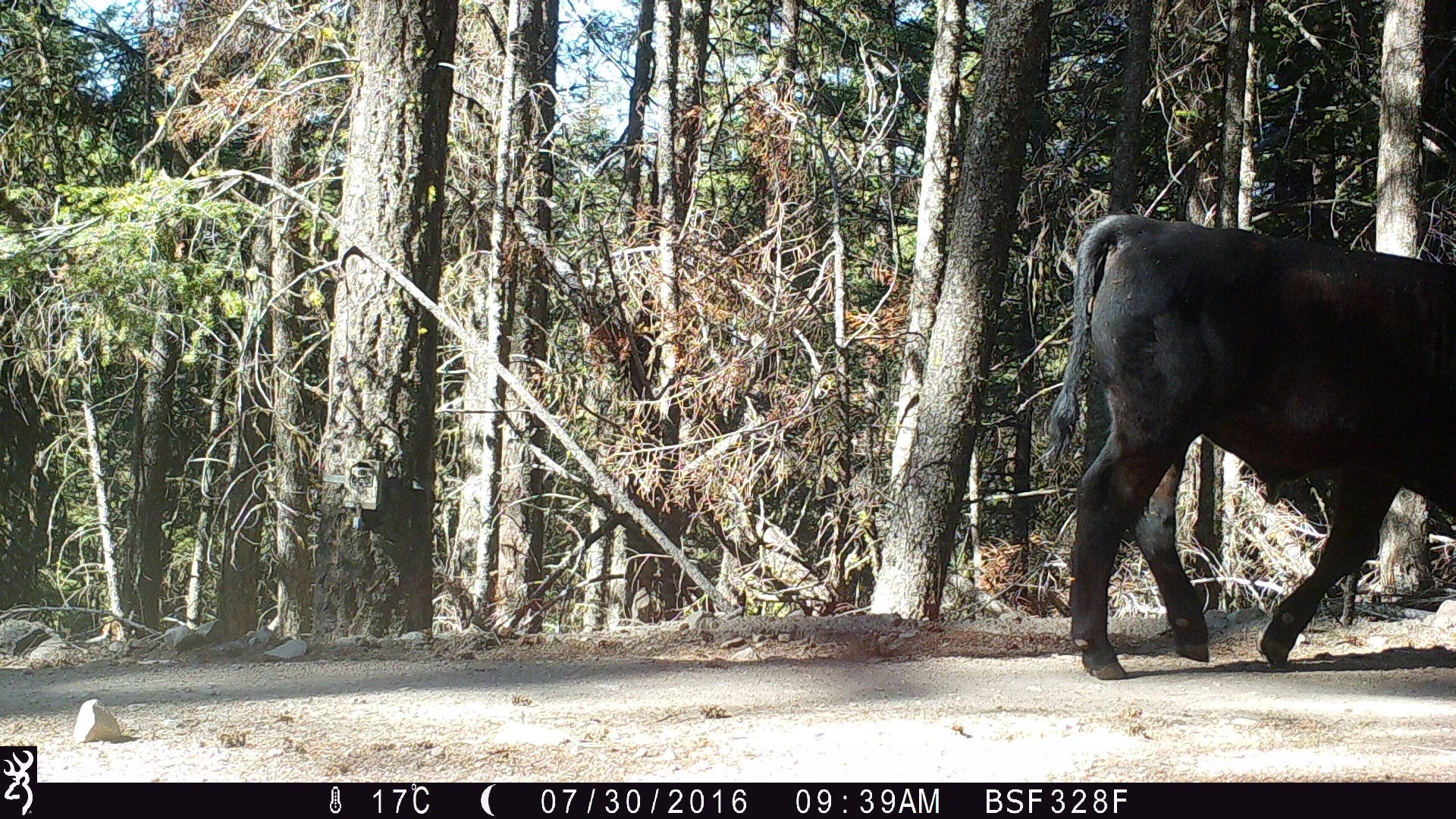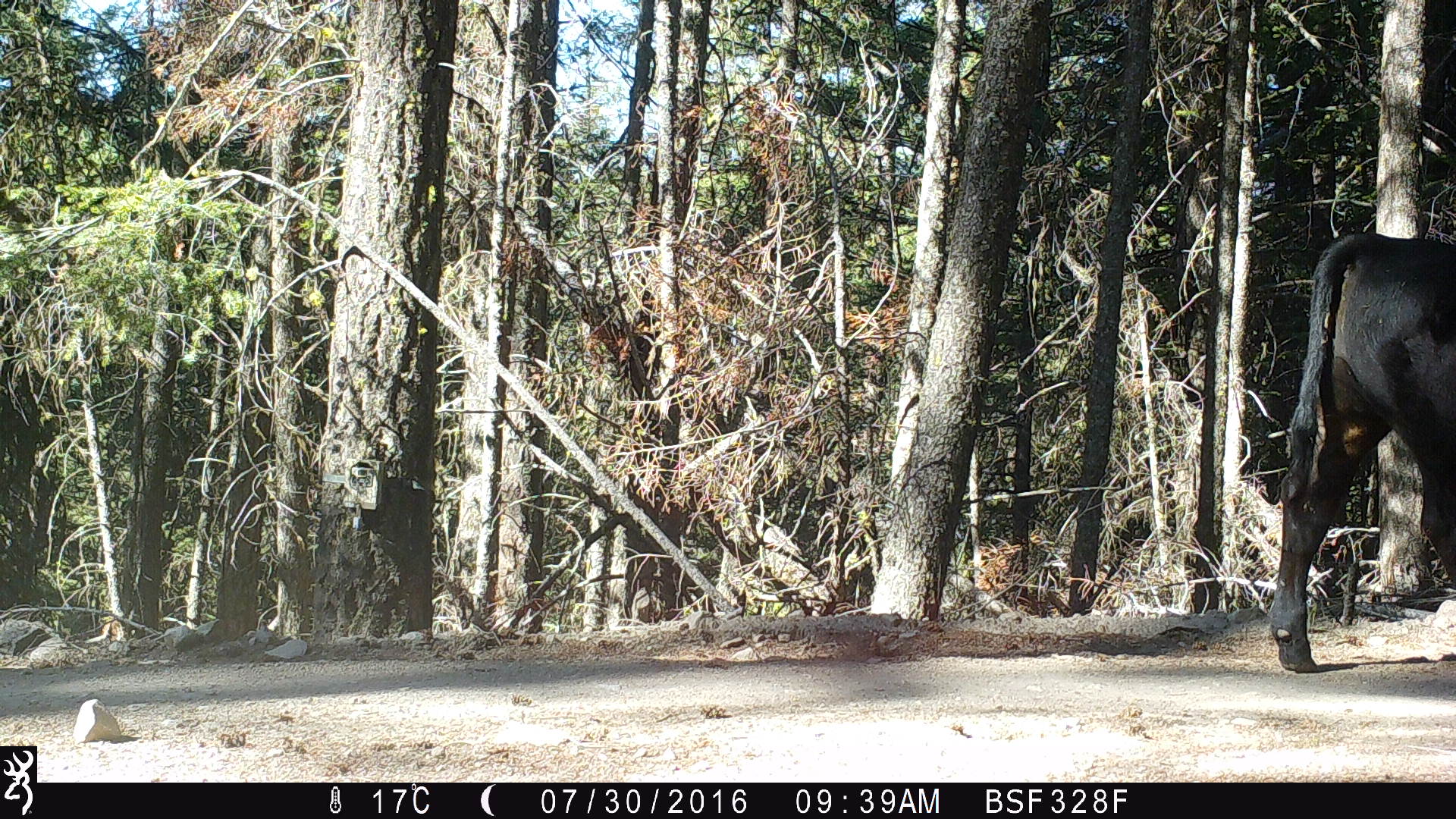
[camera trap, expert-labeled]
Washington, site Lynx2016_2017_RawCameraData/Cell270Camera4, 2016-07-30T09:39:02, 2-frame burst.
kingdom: Animalia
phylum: Chordata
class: Mammalia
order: Artiodactyla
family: Bovidae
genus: Bos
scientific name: Bos taurus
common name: domestic cattle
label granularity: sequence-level